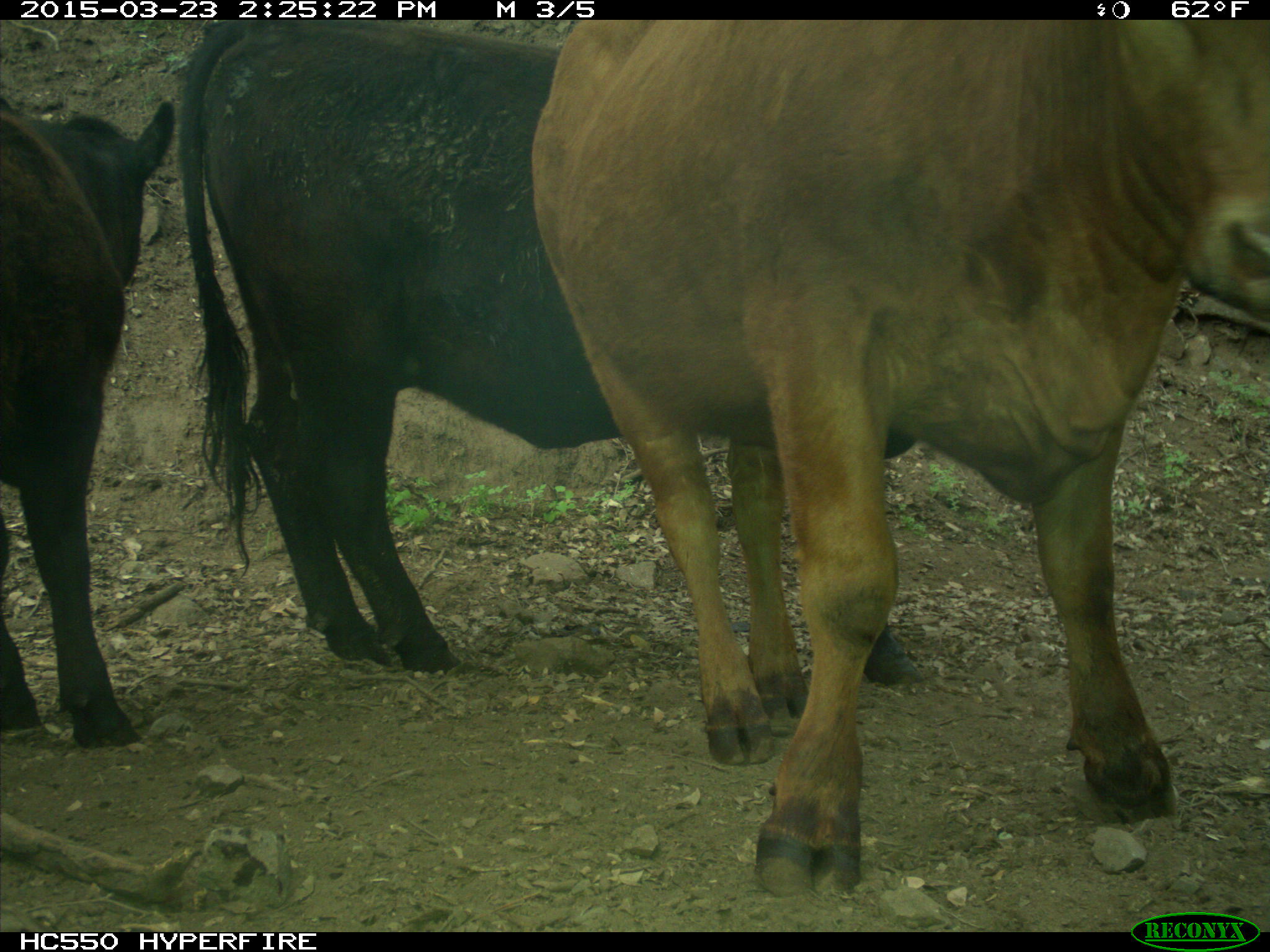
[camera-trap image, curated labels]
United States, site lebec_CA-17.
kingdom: Animalia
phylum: Chordata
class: Mammalia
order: Artiodactyla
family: Bovidae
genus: Bos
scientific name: Bos taurus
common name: domestic cow